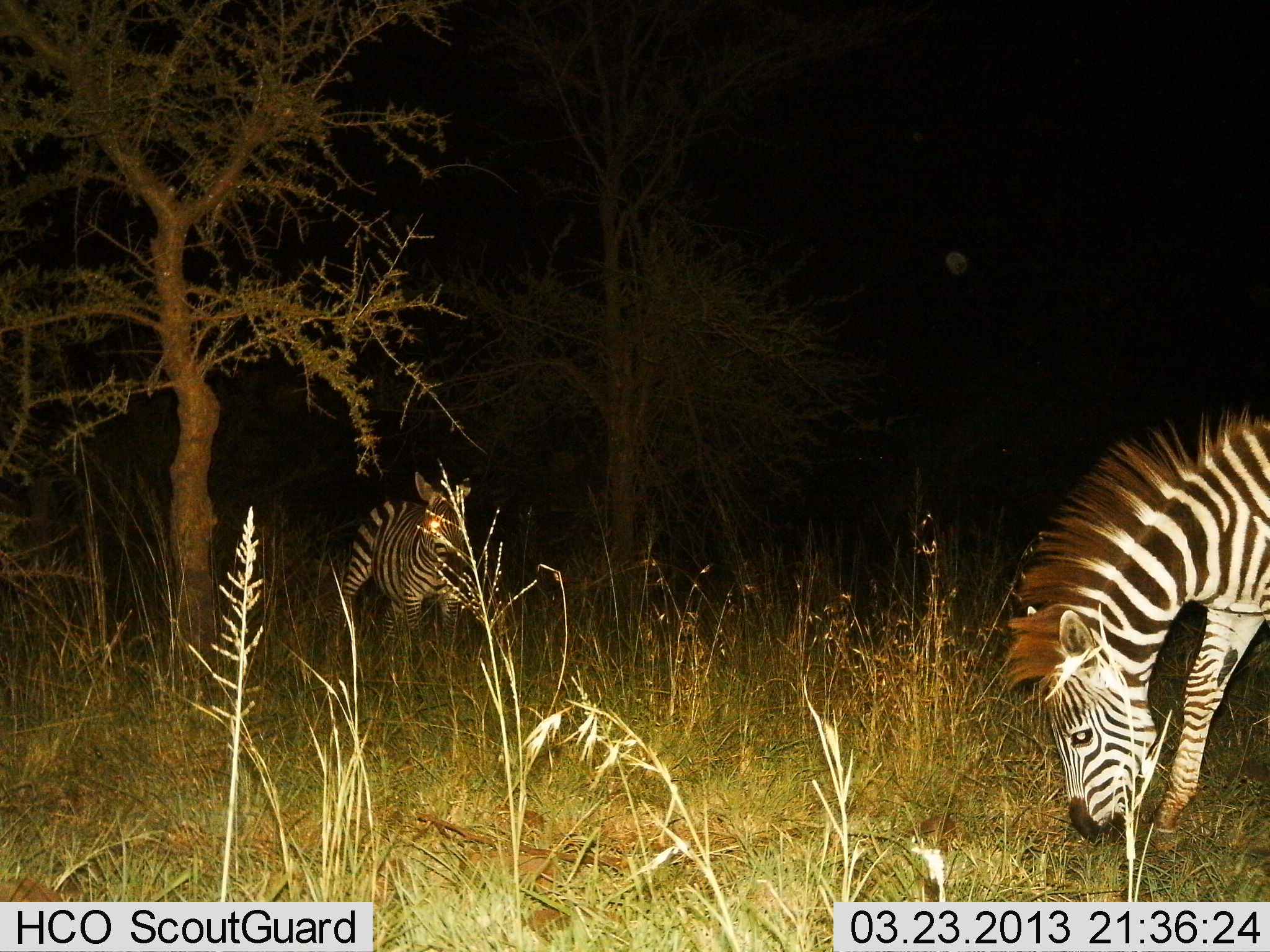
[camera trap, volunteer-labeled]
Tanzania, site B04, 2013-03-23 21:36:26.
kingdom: Animalia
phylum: Chordata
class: Mammalia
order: Perissodactyla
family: Equidae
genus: Equus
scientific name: Equus quagga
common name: plains zebra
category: zebra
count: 2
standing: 67%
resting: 0%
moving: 9%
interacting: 0%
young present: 0%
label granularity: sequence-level